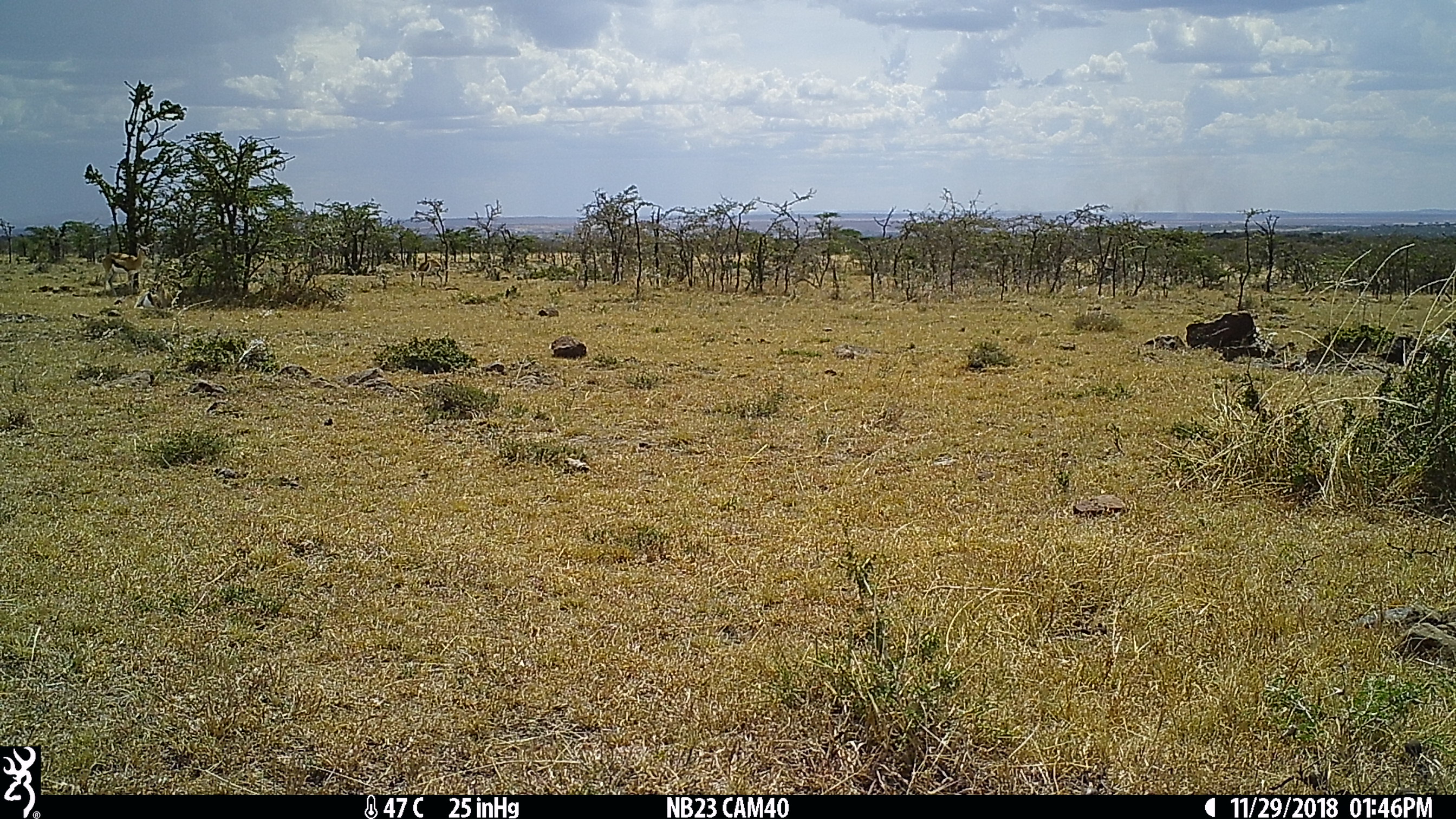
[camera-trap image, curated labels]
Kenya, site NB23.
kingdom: Animalia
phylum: Chordata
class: Mammalia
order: Artiodactyla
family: Bovidae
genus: Eudorcas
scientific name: Eudorcas thomsonii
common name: thomon's gazelle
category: gazelle thomsons